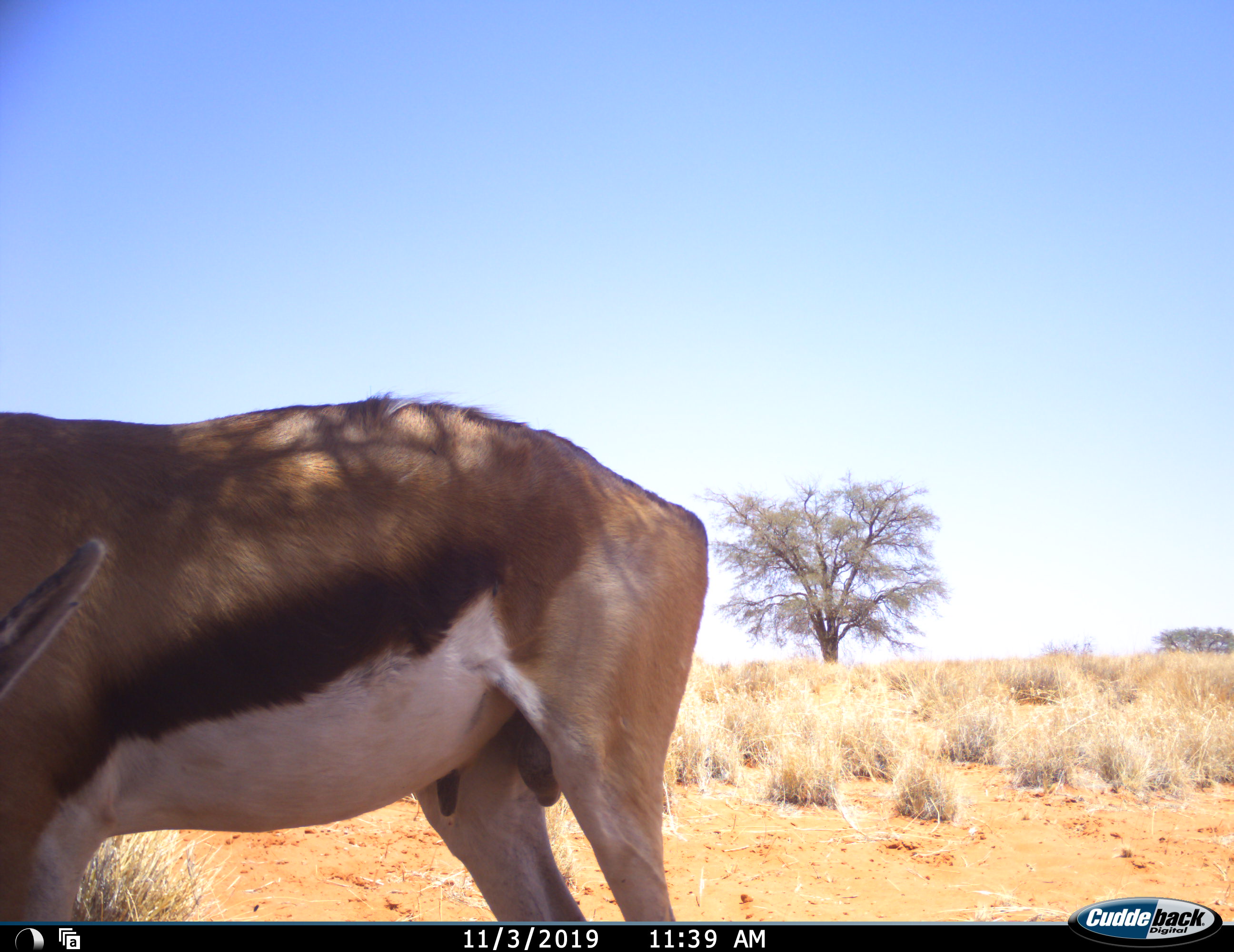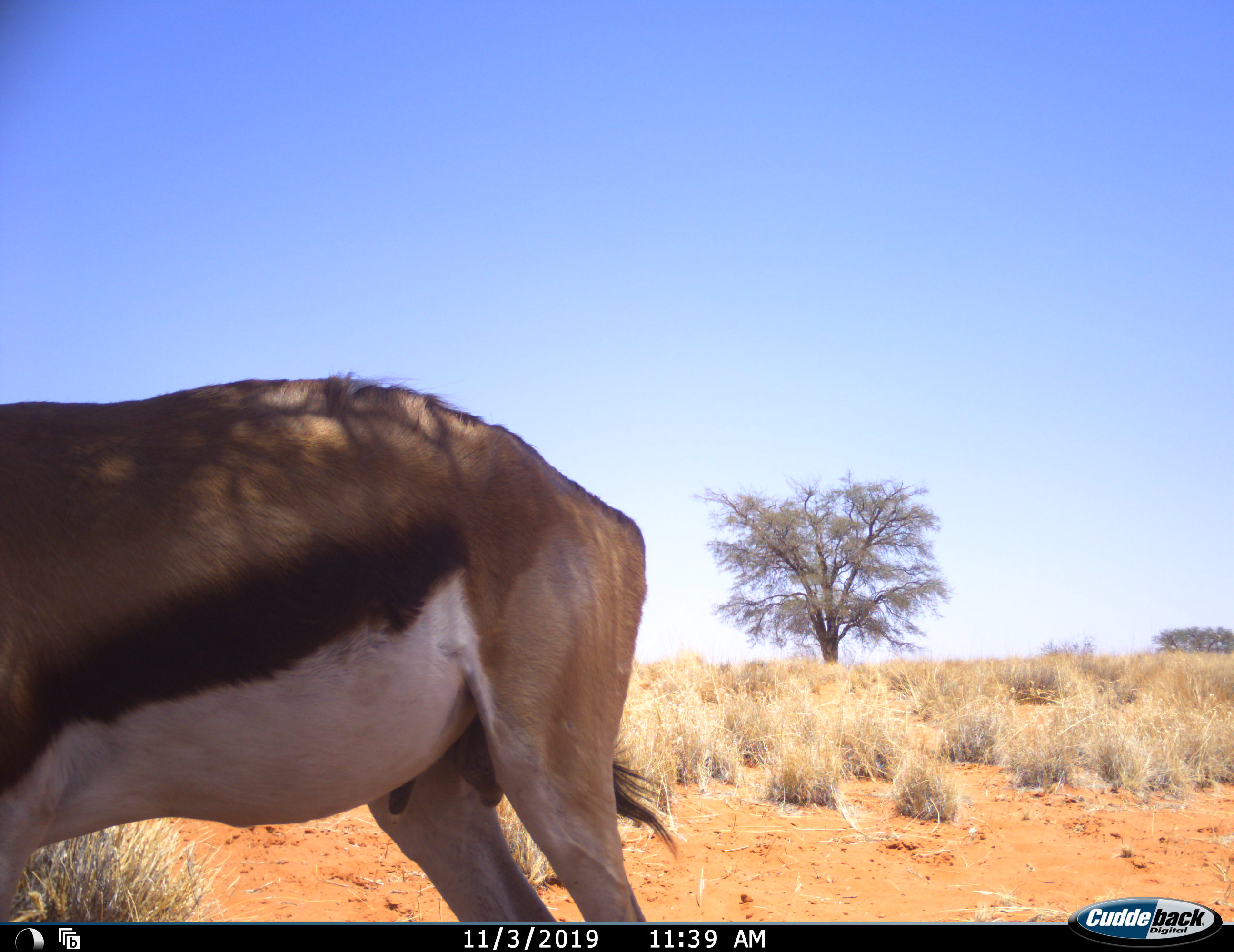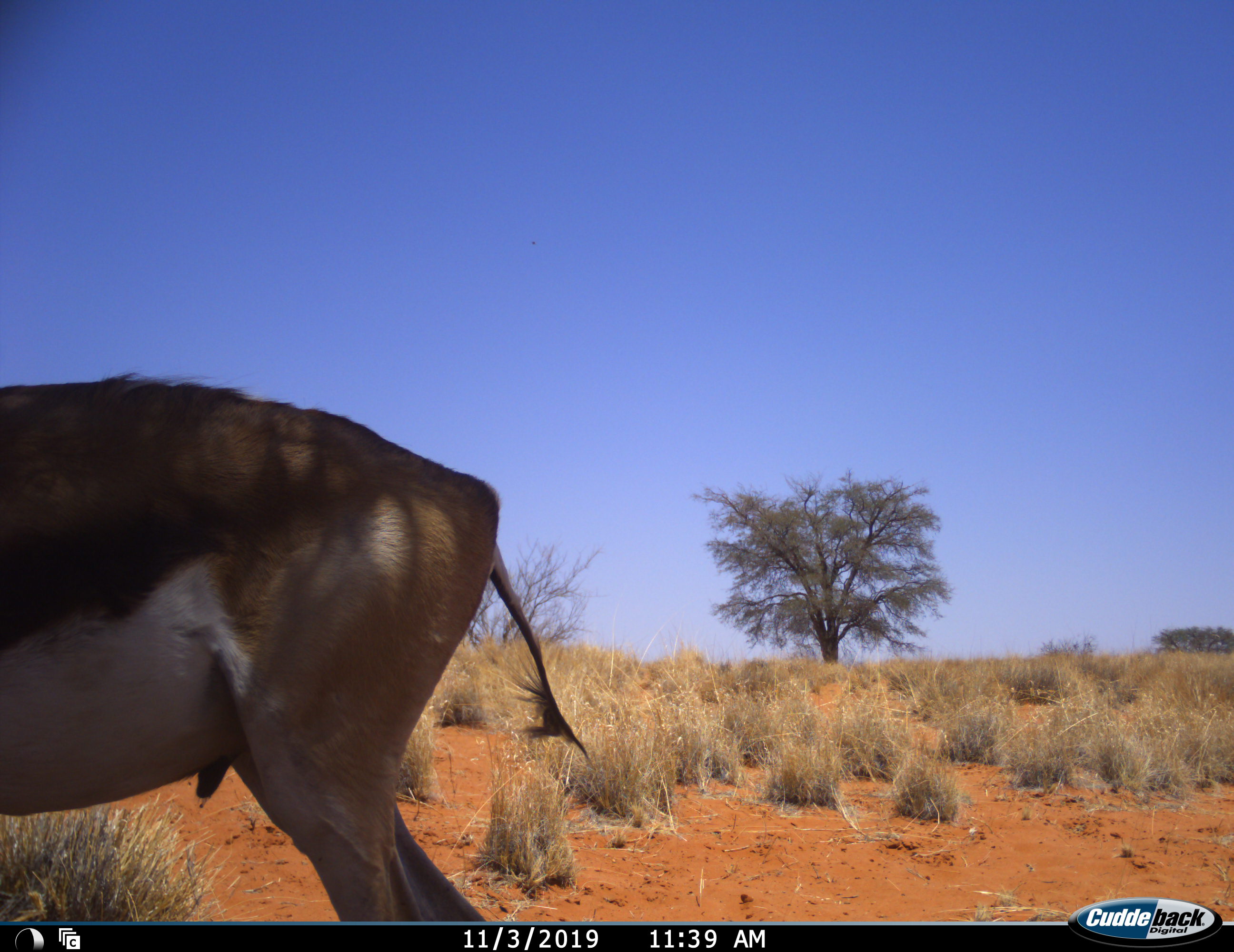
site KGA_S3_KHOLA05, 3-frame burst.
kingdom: Animalia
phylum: Chordata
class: Mammalia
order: Artiodactyla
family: Bovidae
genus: Antidorcas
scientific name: Antidorcas marsupialis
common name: springbok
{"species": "springbok (Antidorcas marsupialis)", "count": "1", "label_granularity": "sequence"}